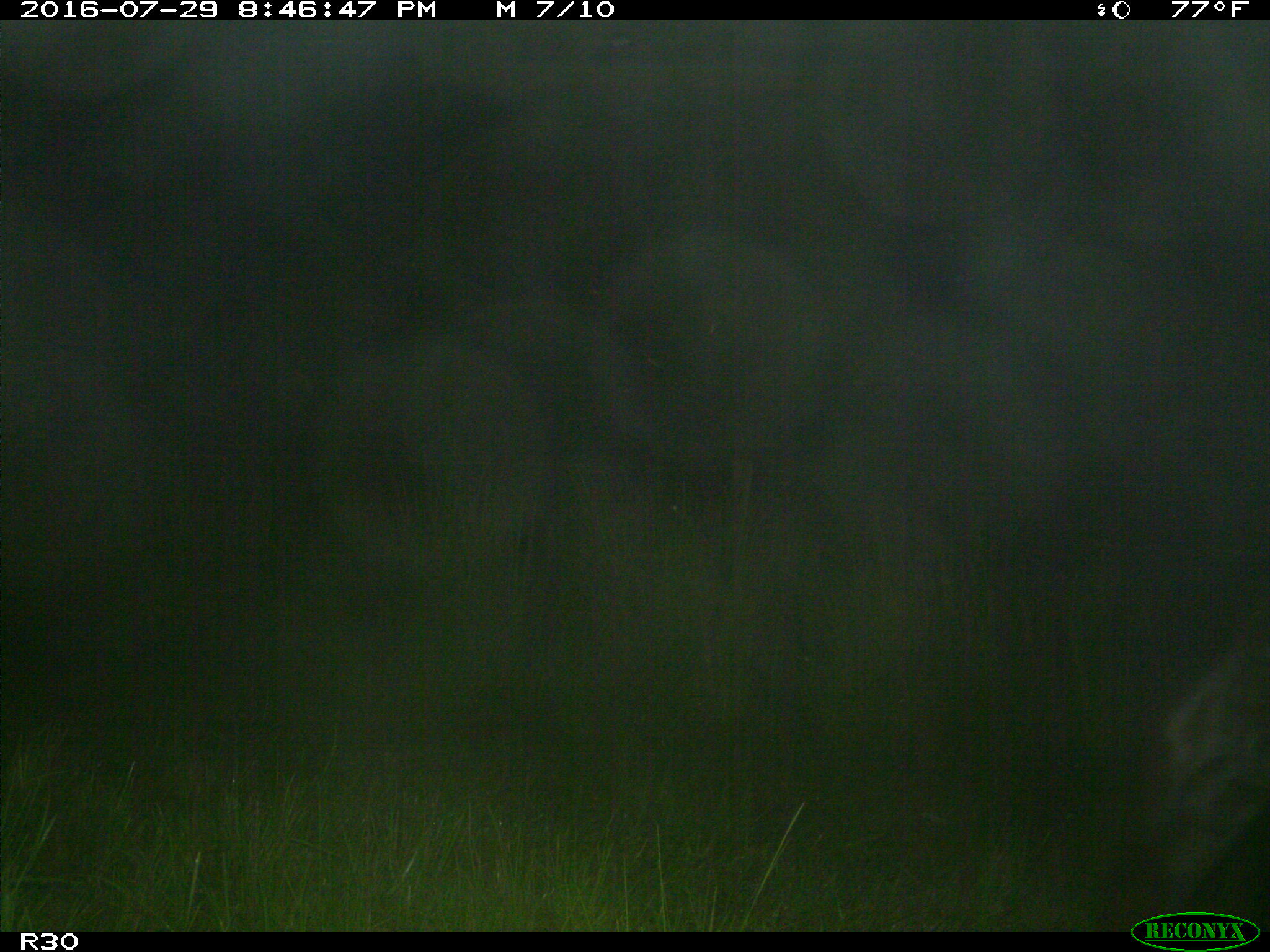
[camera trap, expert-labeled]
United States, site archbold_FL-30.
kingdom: Animalia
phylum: Chordata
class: Mammalia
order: Artiodactyla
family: Bovidae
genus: Bos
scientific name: Bos taurus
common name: domestic cow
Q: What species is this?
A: Bos taurus (domestic cow).